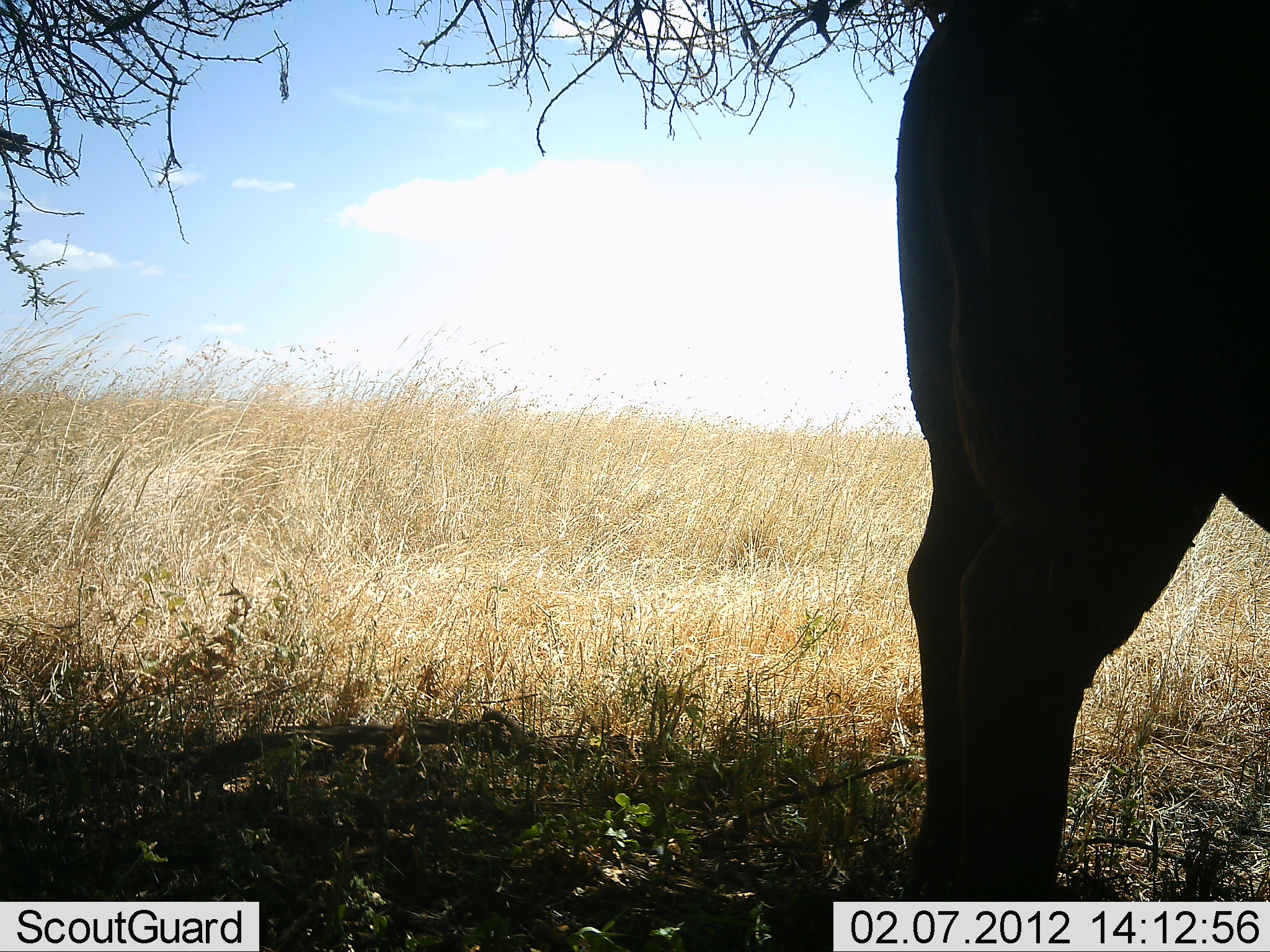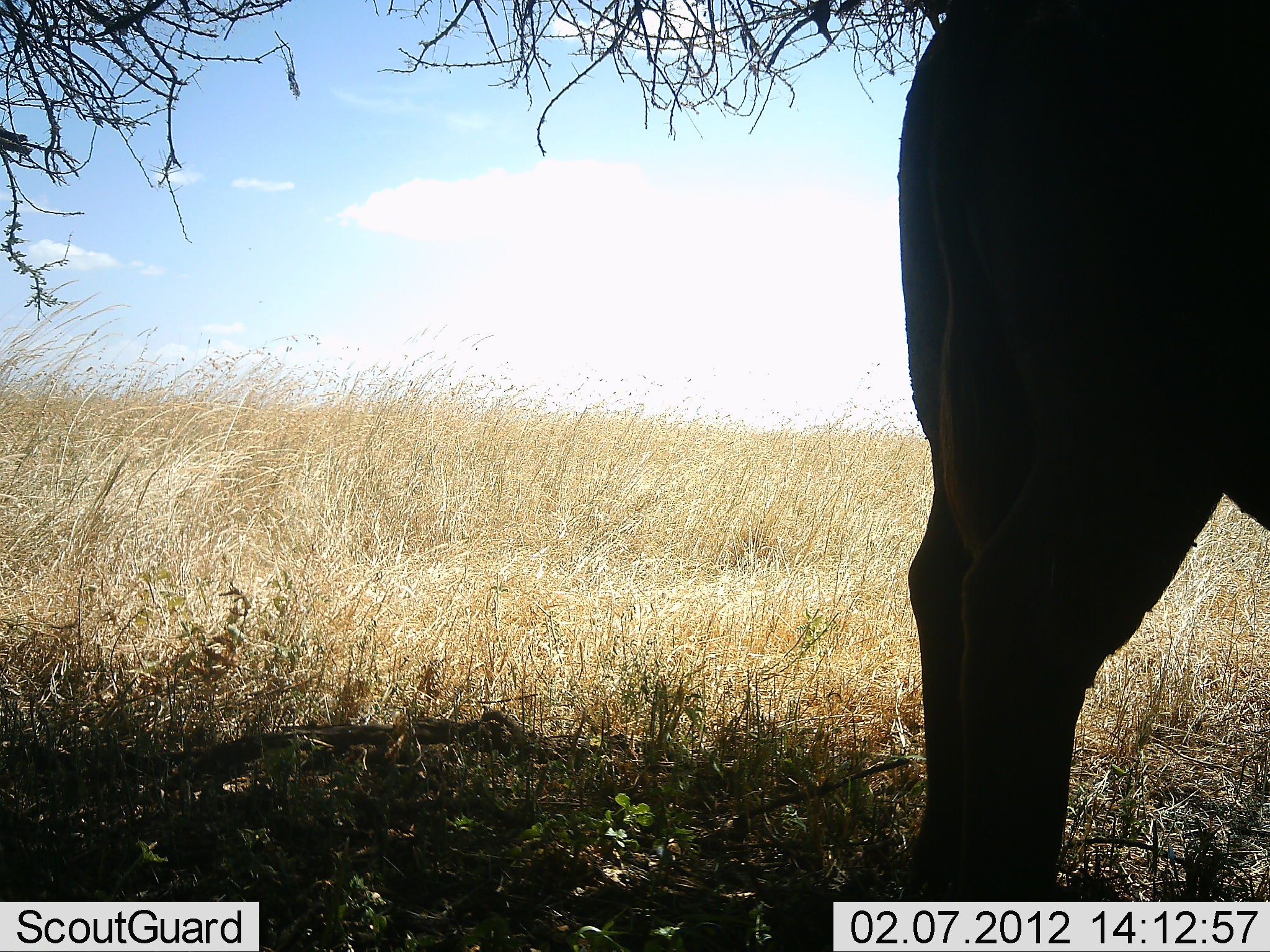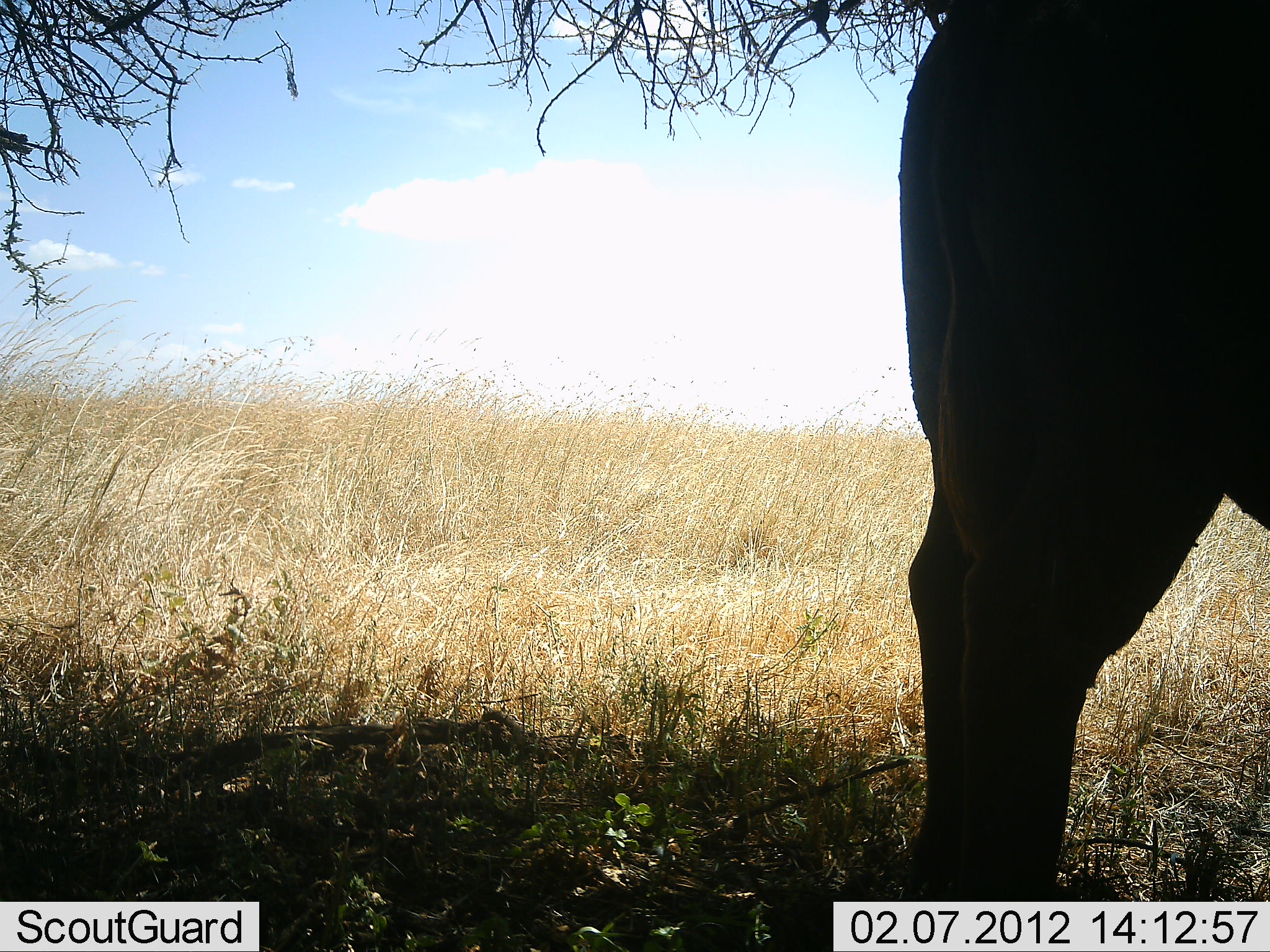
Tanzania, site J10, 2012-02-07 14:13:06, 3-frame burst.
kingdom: Animalia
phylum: Chordata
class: Mammalia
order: Artiodactyla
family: Bovidae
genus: Syncerus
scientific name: Syncerus caffer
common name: cape buffalo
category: buffalo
Buffalo (cape buffalo) (Syncerus caffer), count 1. Behavior (volunteer vote fractions): standing 100%, resting 0%, moving 0%, interacting 0%. Young present (vote fraction): 0%. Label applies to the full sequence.